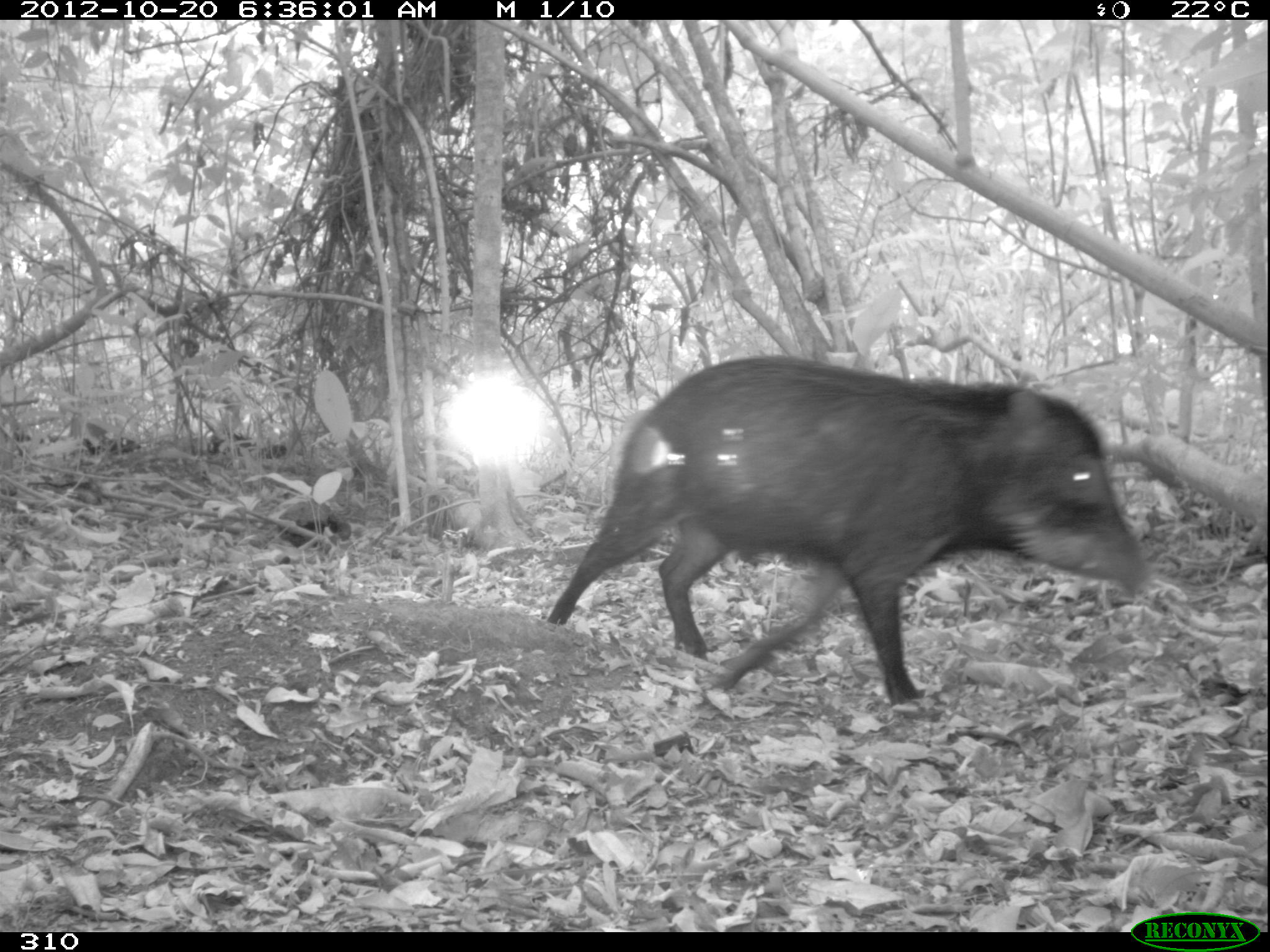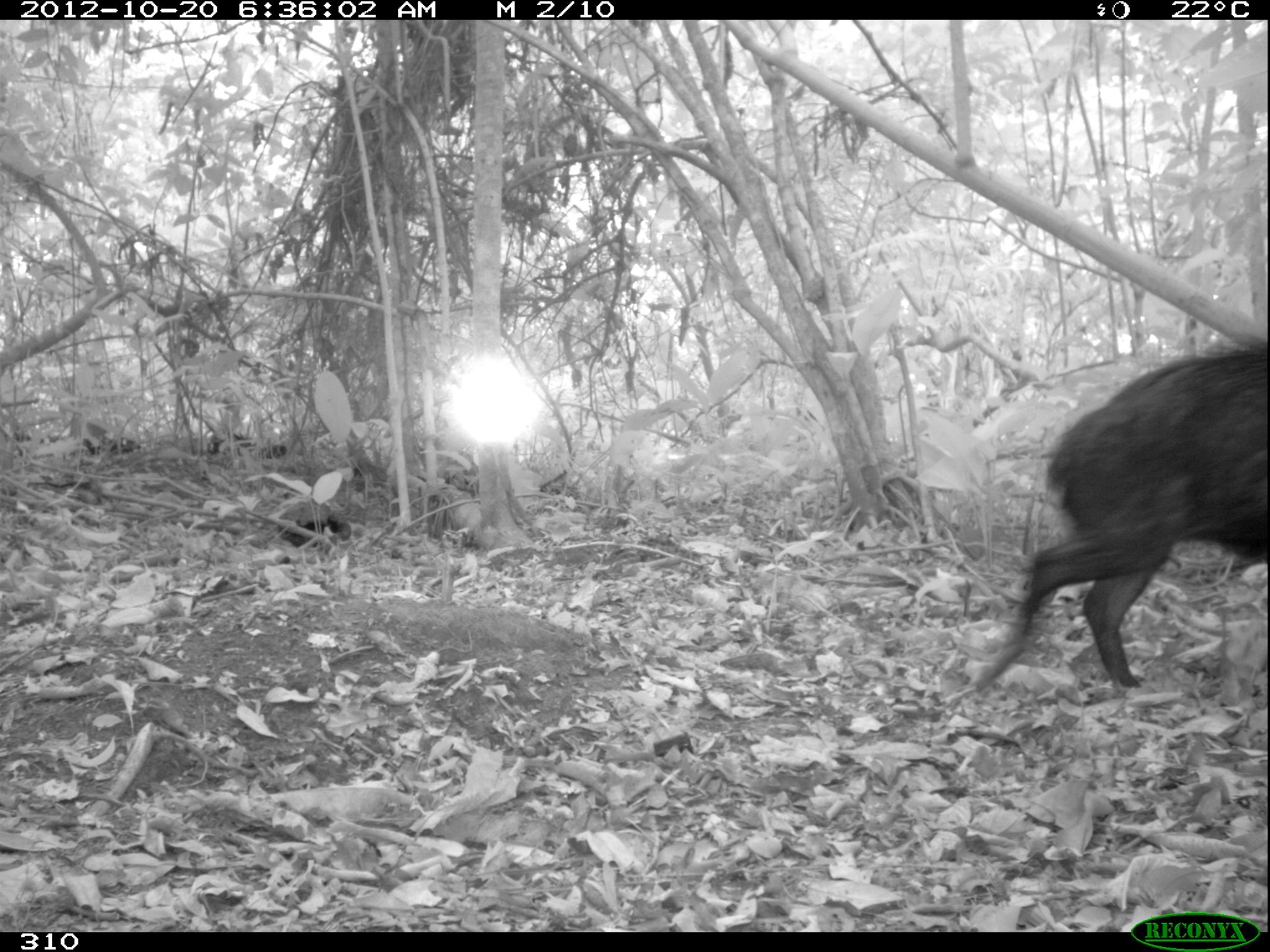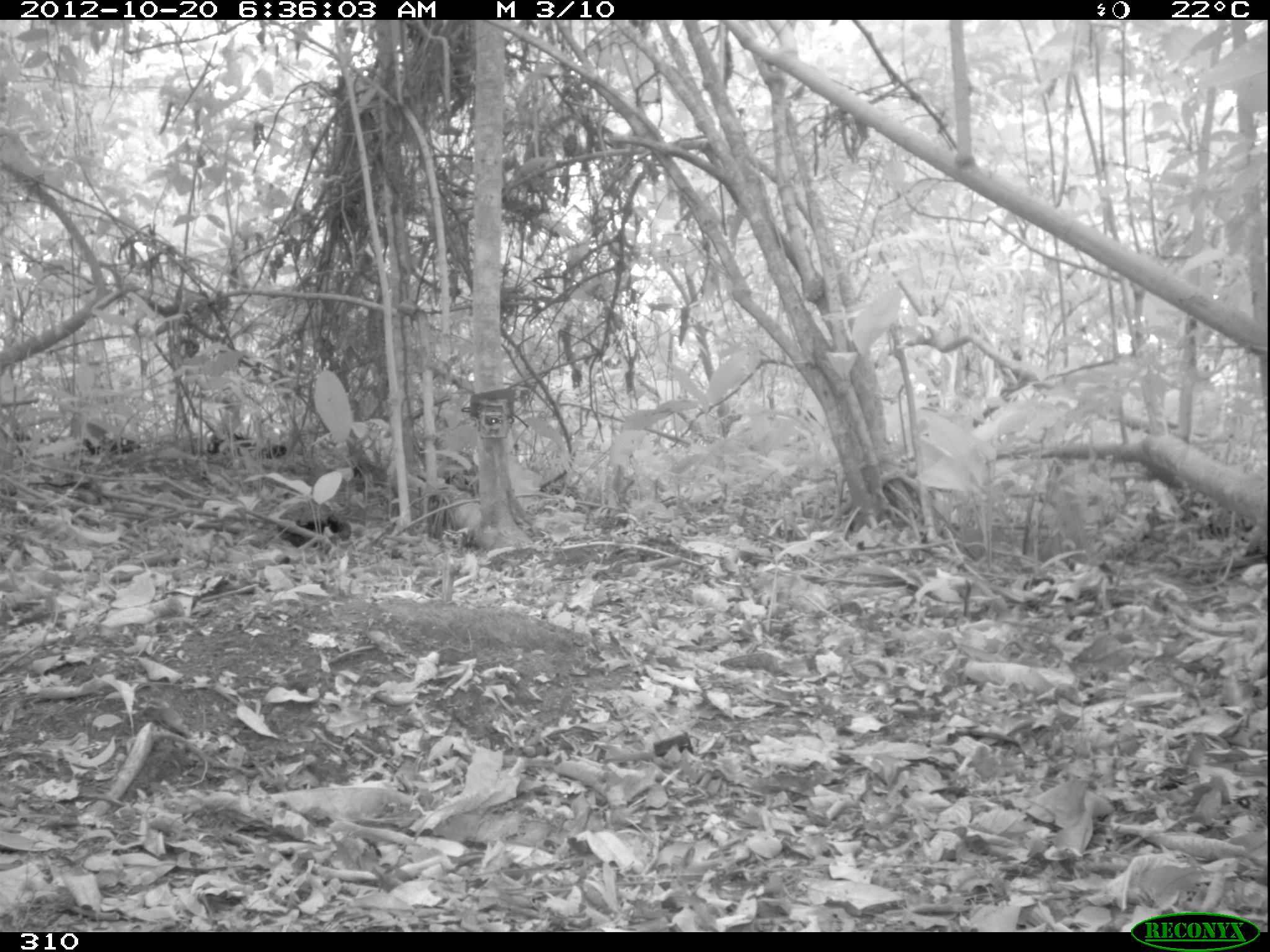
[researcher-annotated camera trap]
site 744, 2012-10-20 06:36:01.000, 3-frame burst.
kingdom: Animalia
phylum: Chordata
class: Mammalia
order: Artiodactyla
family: Tayassuidae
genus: Tayassu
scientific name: Tayassu pecari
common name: white-lipped peccary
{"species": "Tayassu pecari (white-lipped peccary)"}